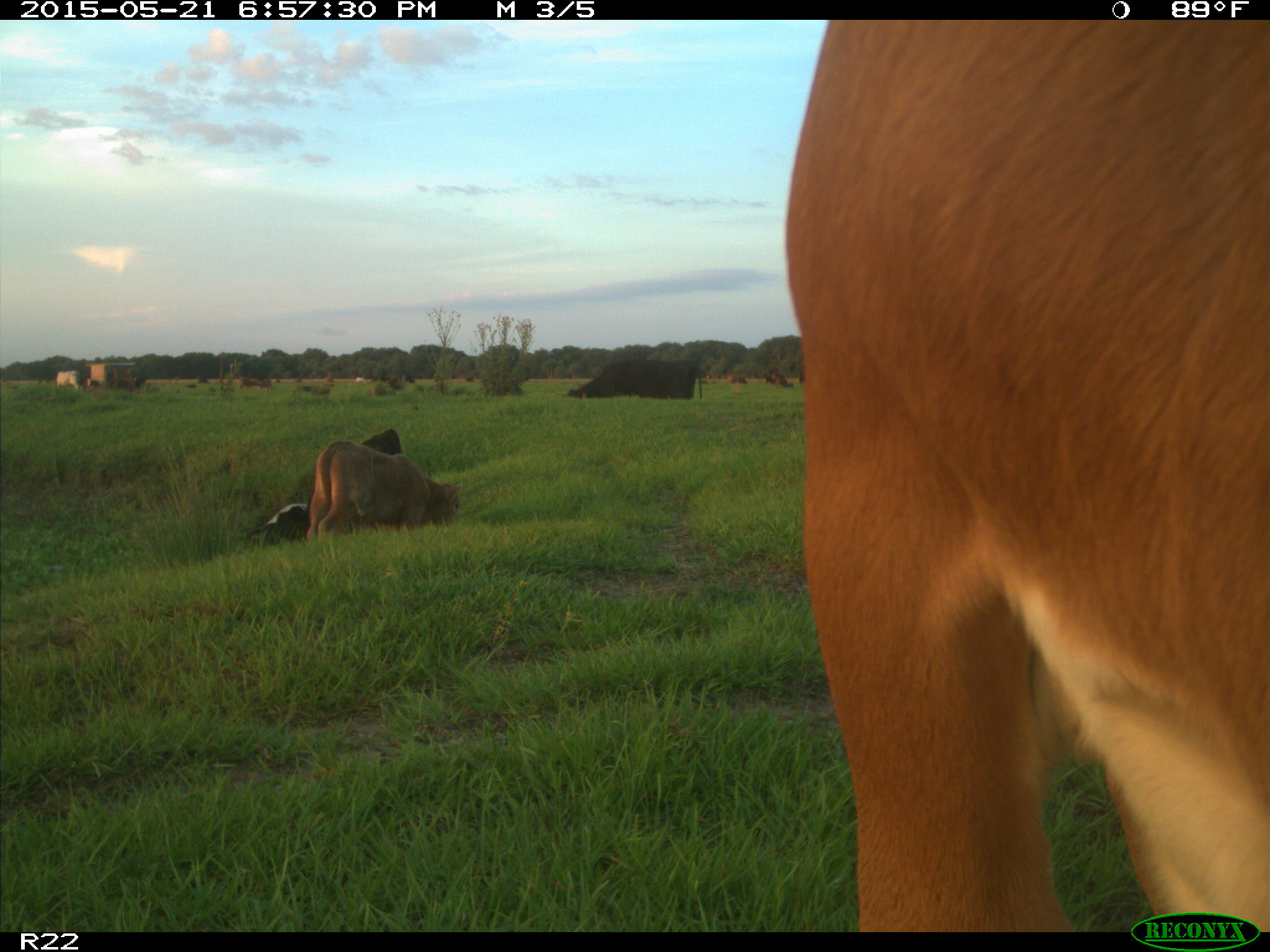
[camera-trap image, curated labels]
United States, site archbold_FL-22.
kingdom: Animalia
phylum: Chordata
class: Mammalia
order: Artiodactyla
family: Bovidae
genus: Bos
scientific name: Bos taurus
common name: domestic cow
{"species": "Bos taurus (domestic cow)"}